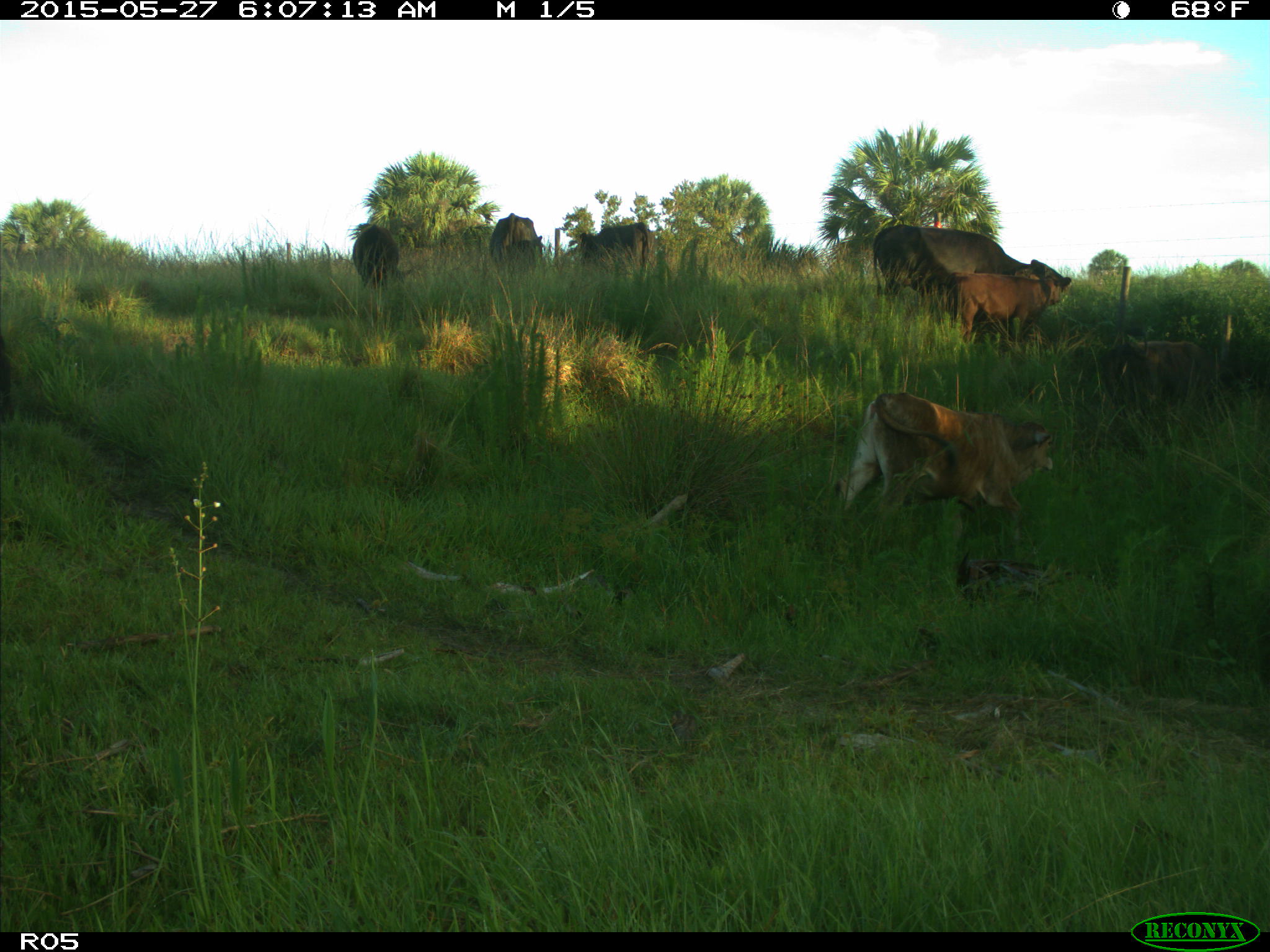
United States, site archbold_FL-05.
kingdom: Animalia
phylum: Chordata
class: Mammalia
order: Artiodactyla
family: Bovidae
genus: Bos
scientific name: Bos taurus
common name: domestic cow